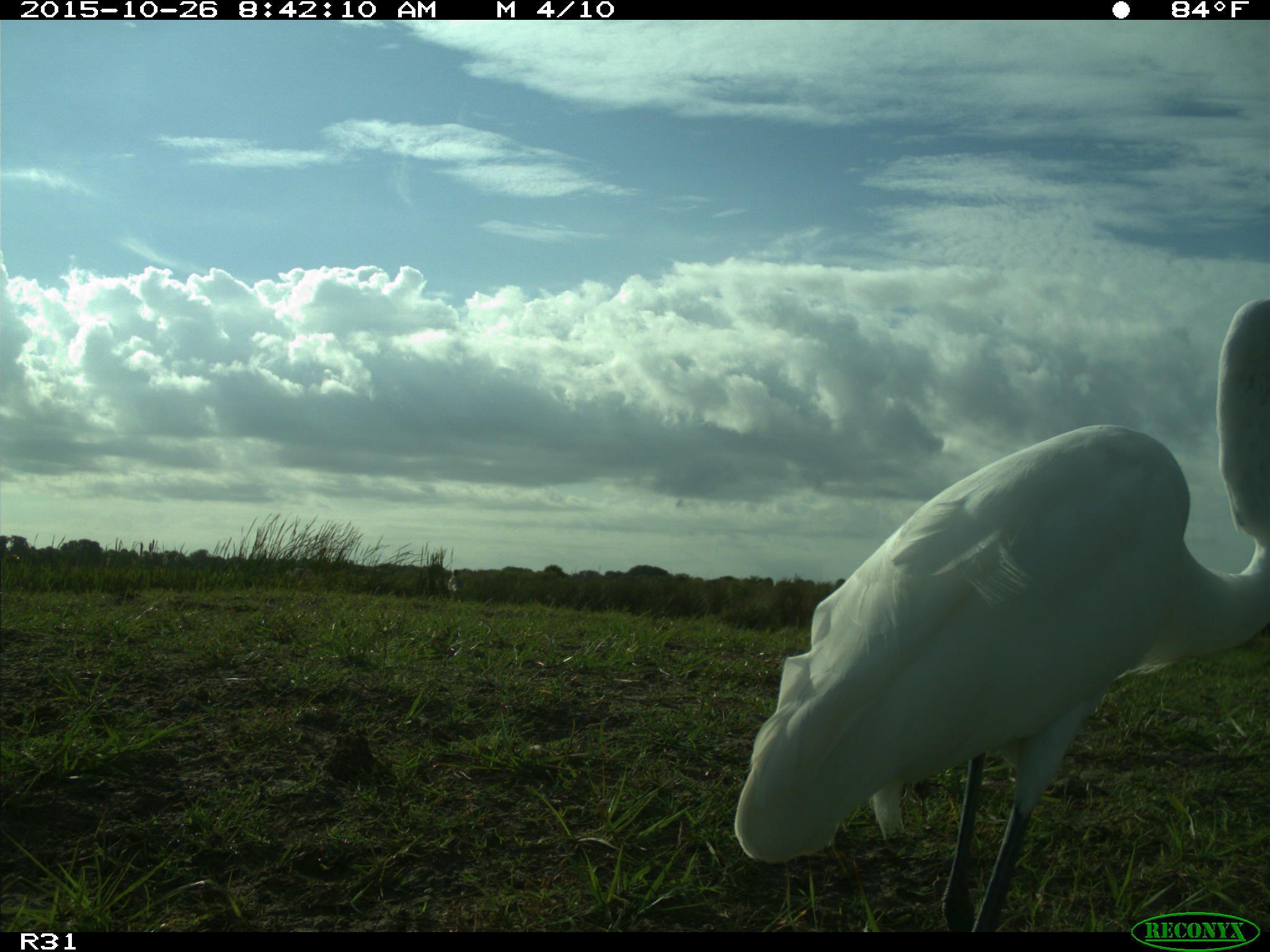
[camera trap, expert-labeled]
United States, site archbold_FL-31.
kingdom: Animalia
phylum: Chordata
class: Aves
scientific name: Aves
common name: birds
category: unidentified bird